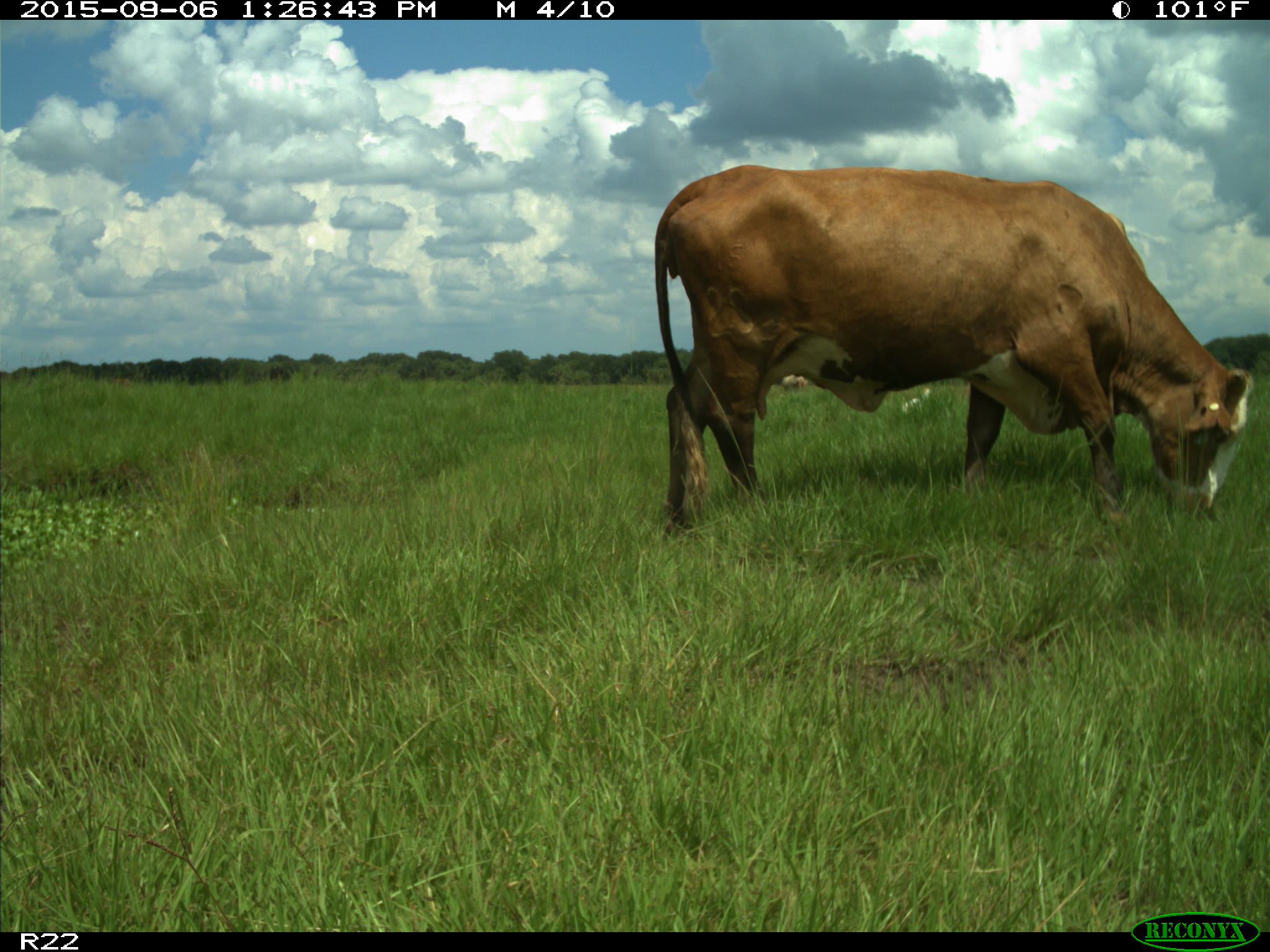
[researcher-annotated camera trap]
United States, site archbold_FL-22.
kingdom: Animalia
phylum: Chordata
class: Mammalia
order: Artiodactyla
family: Bovidae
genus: Bos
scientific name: Bos taurus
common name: domestic cow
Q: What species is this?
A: Bos taurus (domestic cow).